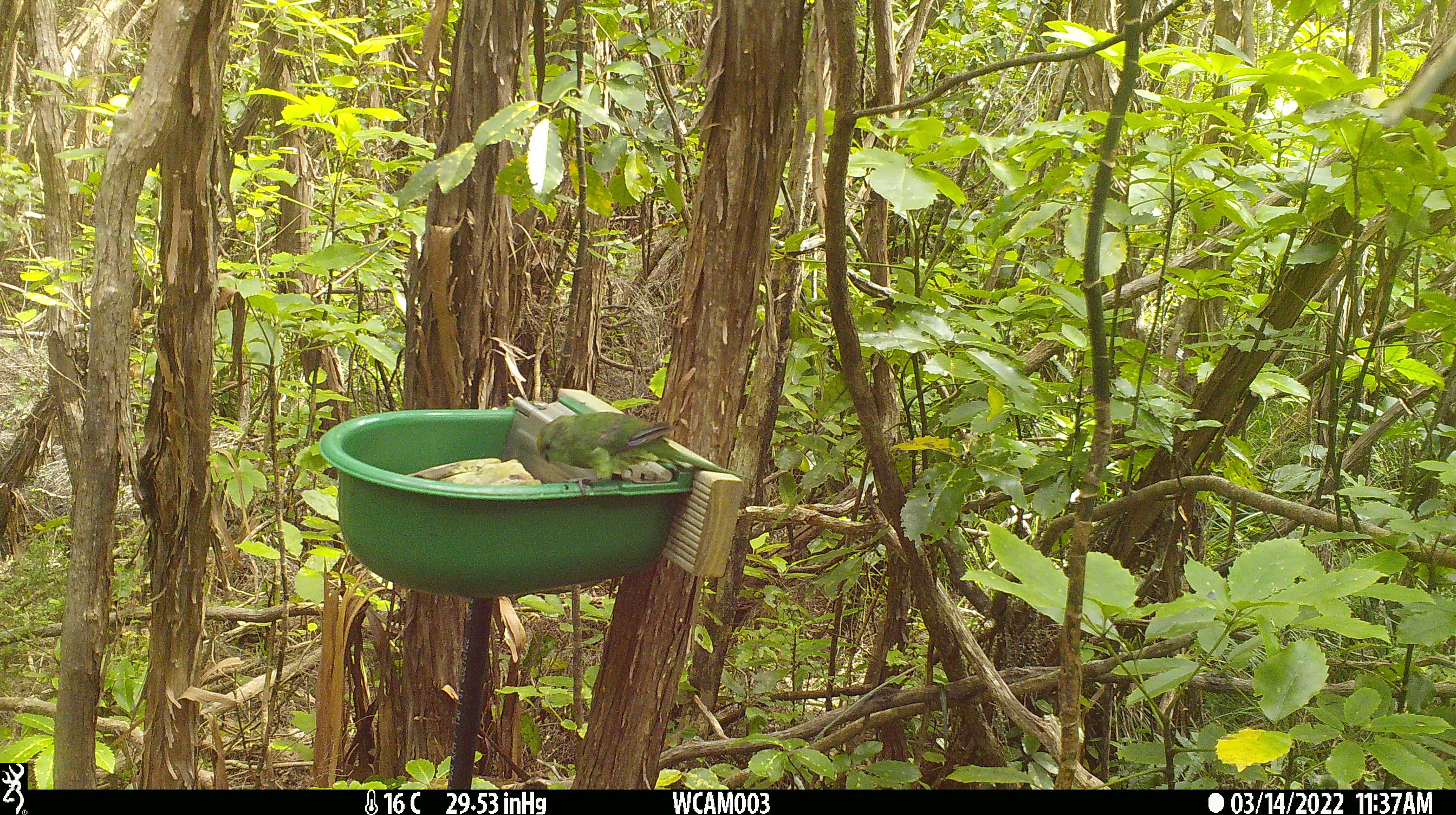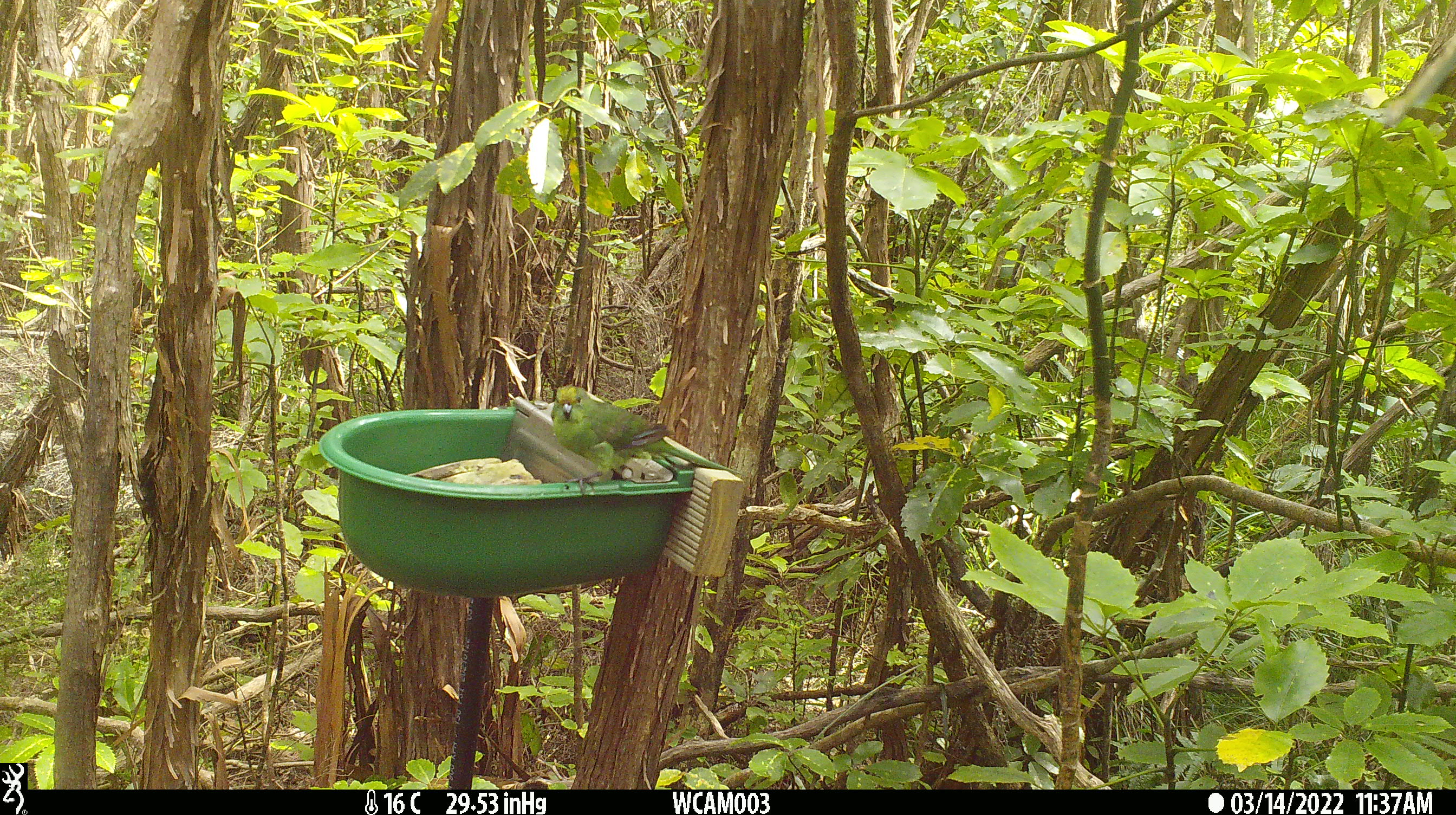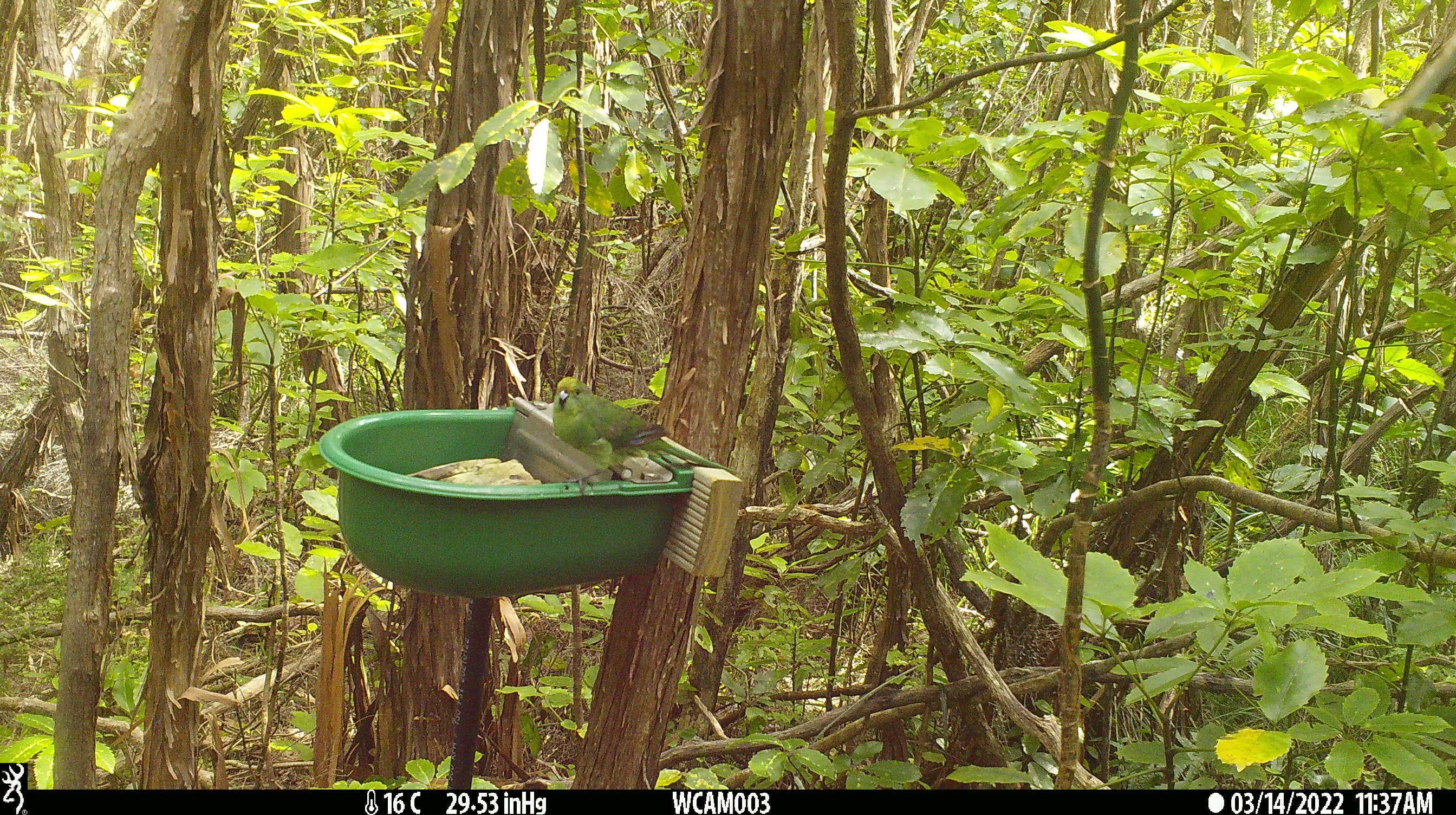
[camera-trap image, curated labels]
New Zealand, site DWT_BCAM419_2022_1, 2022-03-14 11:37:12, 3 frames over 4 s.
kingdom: Animalia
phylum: Chordata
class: Aves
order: Psittaciformes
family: Psittaculidae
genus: Cyanoramphus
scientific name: Cyanoramphus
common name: parakeet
Parakeet (Cyanoramphus).